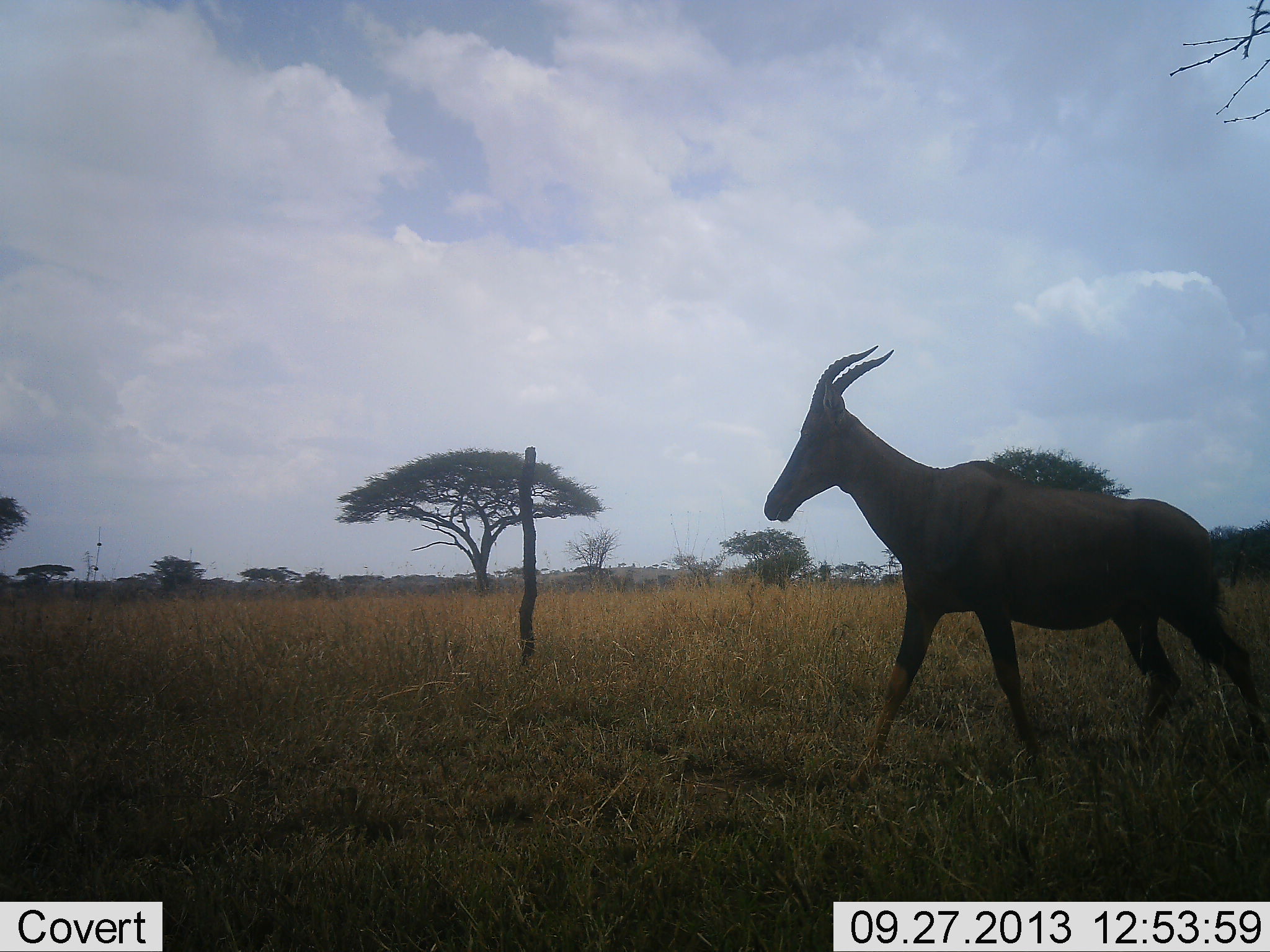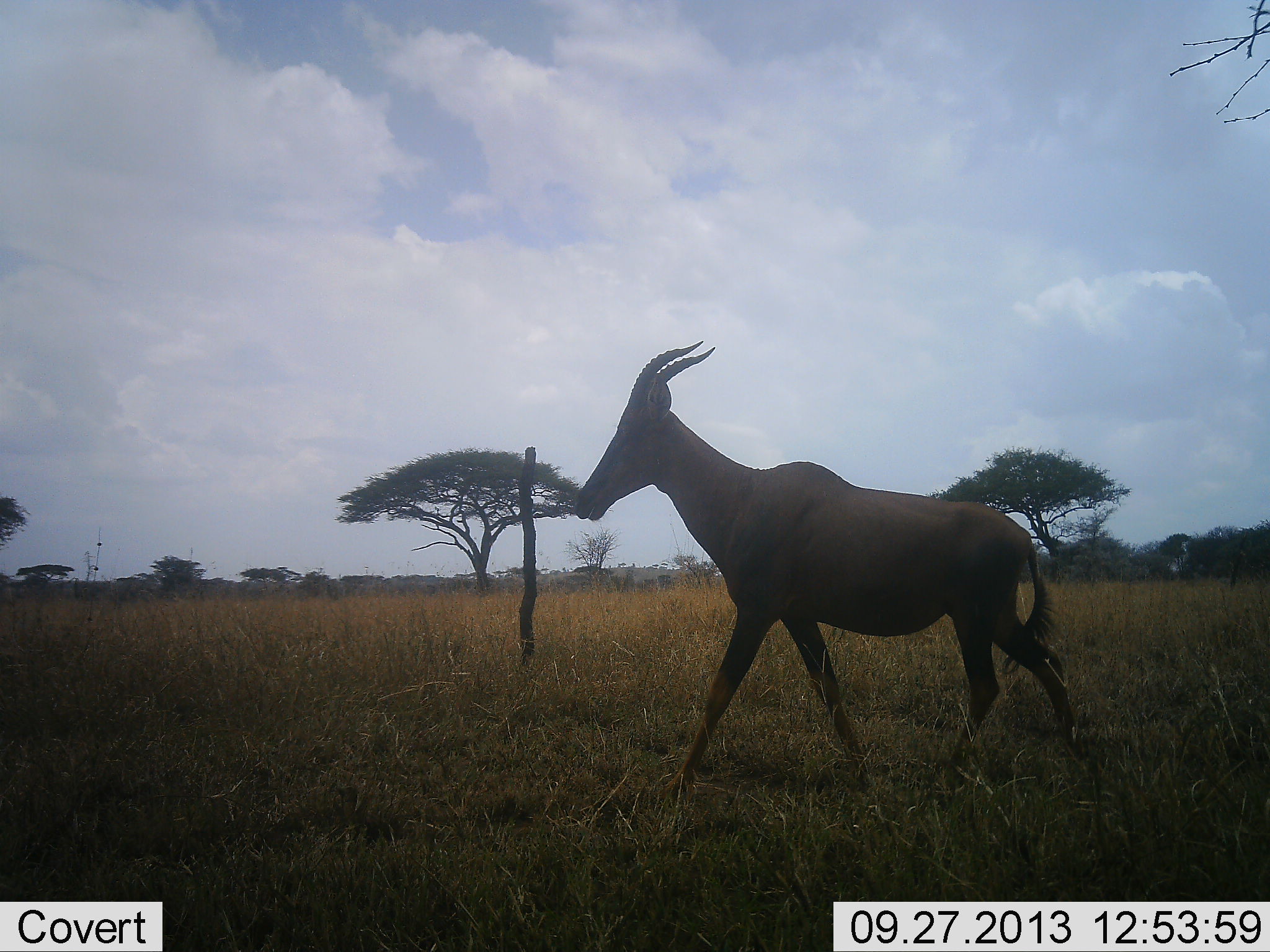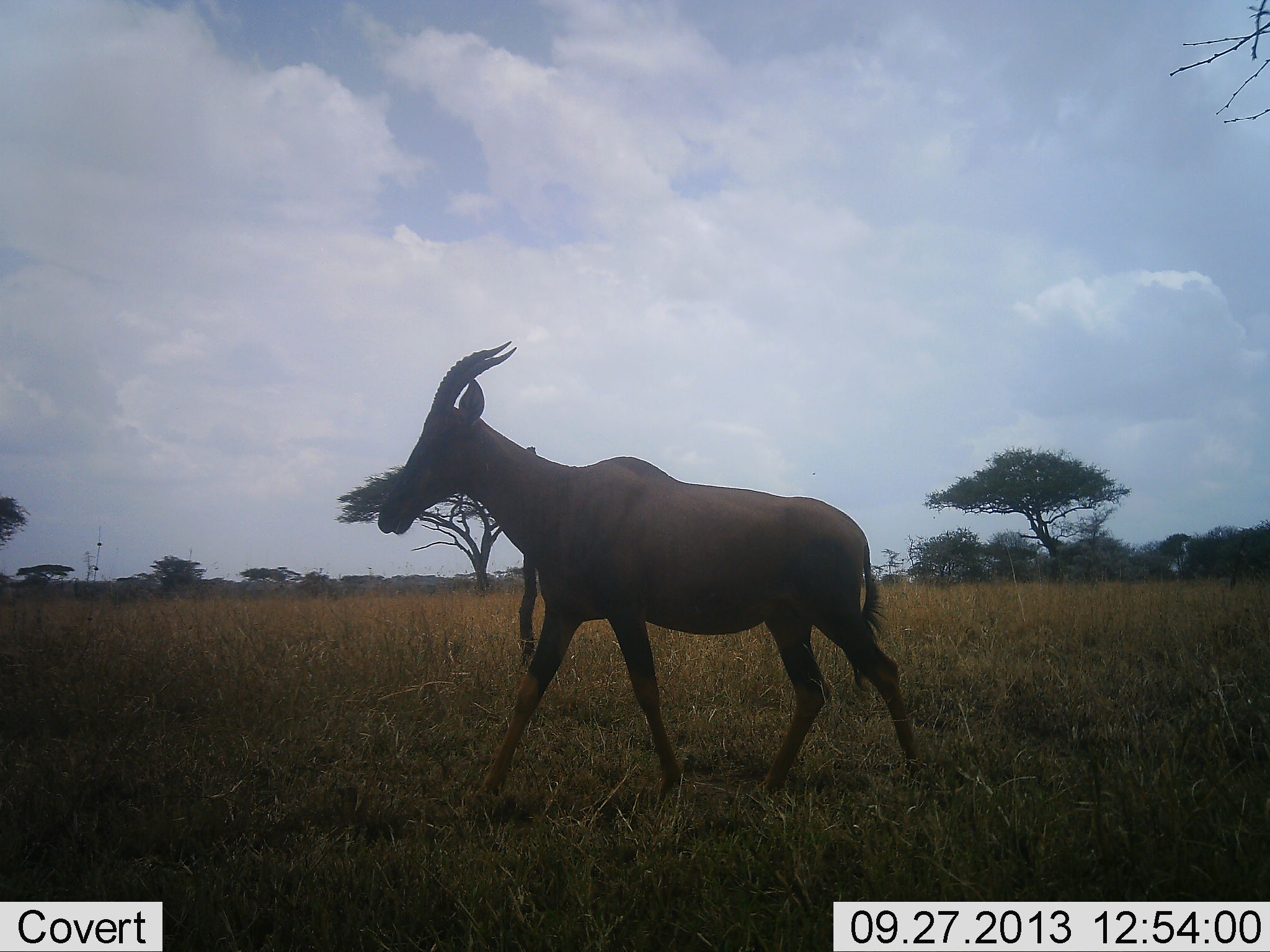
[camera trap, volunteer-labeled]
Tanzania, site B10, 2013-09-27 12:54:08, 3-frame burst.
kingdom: Animalia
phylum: Chordata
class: Mammalia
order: Artiodactyla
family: Bovidae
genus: Damaliscus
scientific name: Damaliscus lunatus jimela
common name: topi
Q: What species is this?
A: Topi (Damaliscus lunatus jimela).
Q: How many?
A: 1.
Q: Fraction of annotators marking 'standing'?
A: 0%.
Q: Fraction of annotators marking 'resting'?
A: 0%.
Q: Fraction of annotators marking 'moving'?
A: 100%.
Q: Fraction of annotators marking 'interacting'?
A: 0%.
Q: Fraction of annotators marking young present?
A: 0%.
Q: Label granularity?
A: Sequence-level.